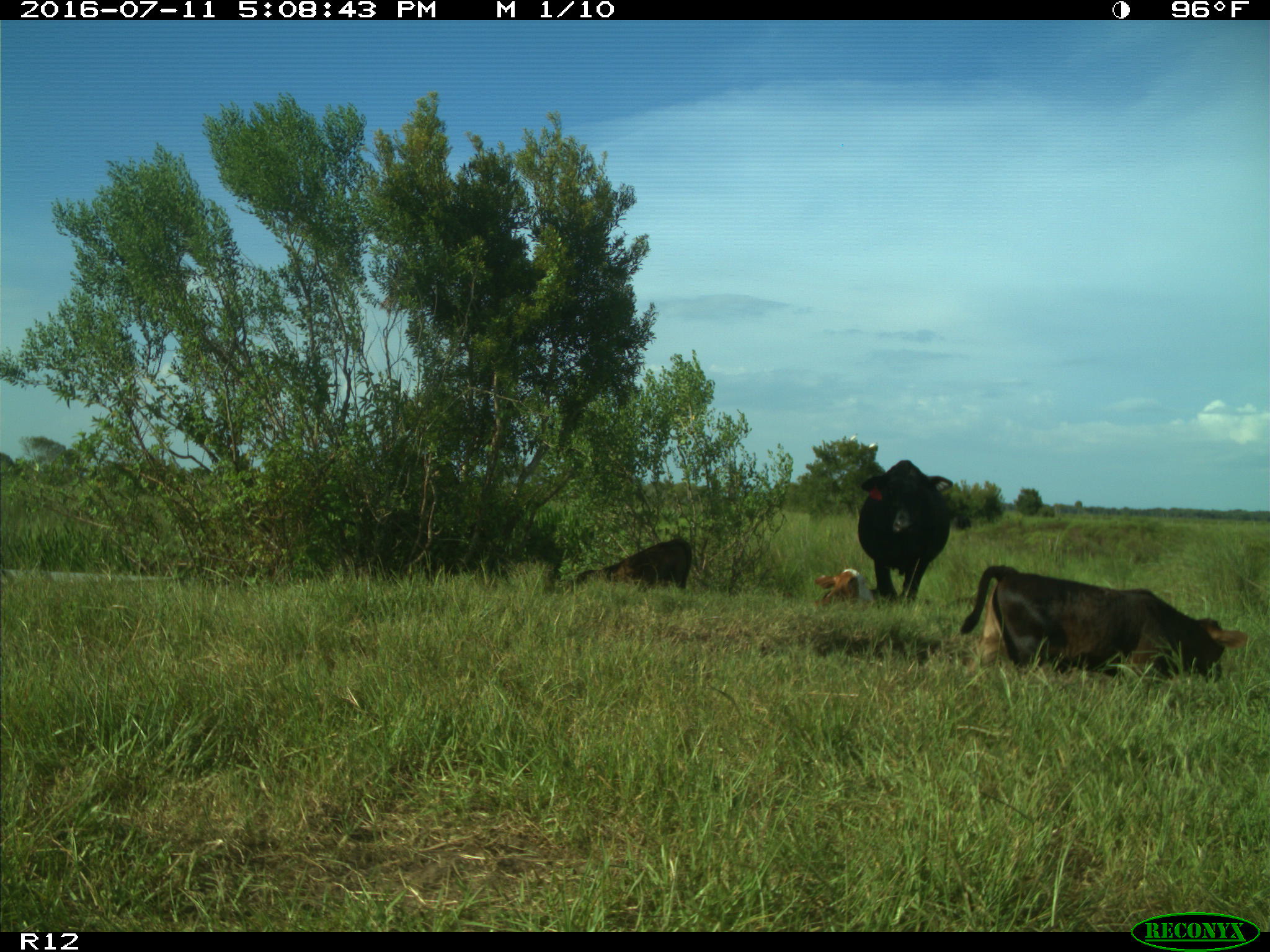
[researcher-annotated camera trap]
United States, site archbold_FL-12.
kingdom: Animalia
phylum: Chordata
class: Mammalia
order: Artiodactyla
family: Bovidae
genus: Bos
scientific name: Bos taurus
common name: domestic cow